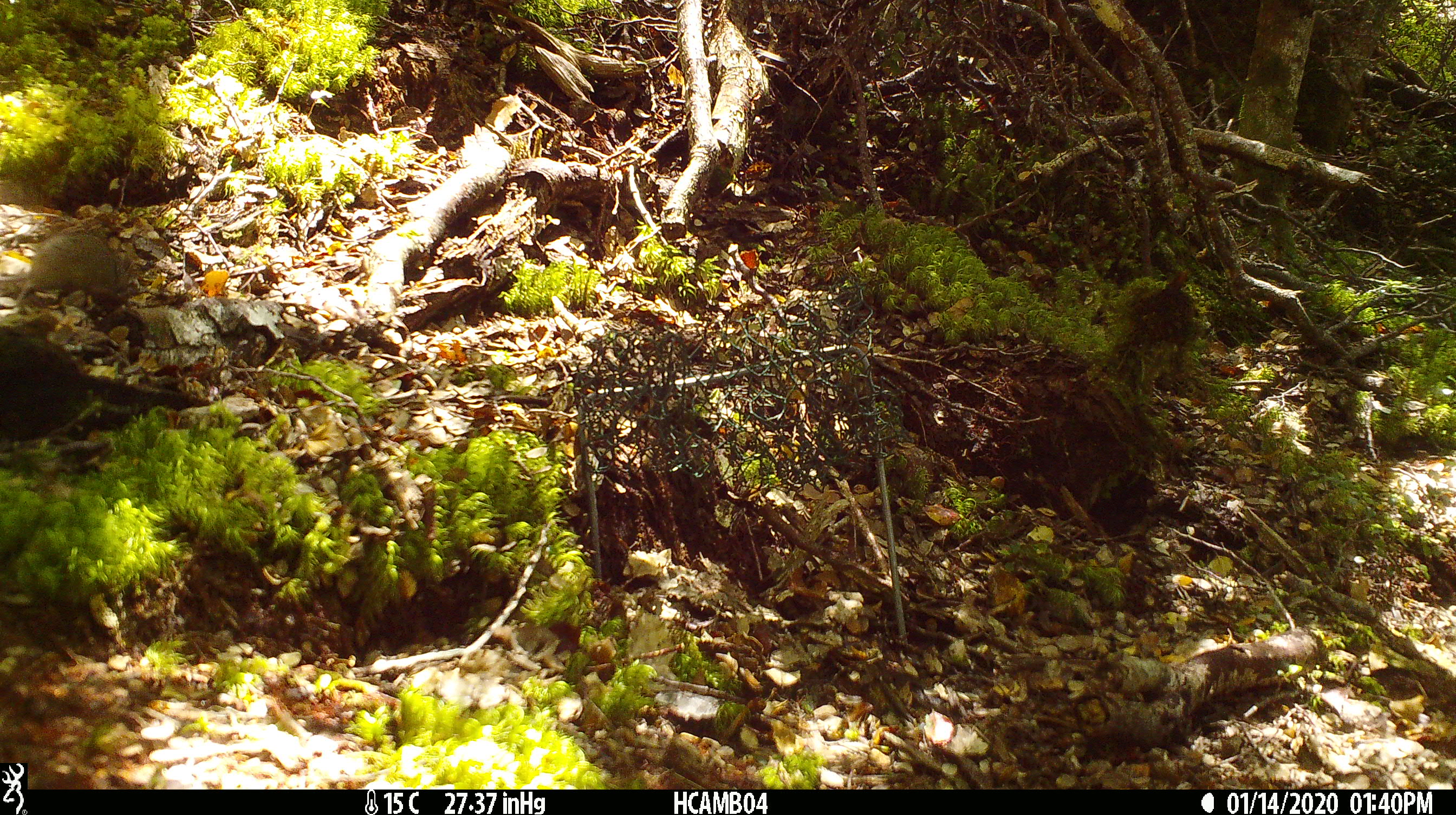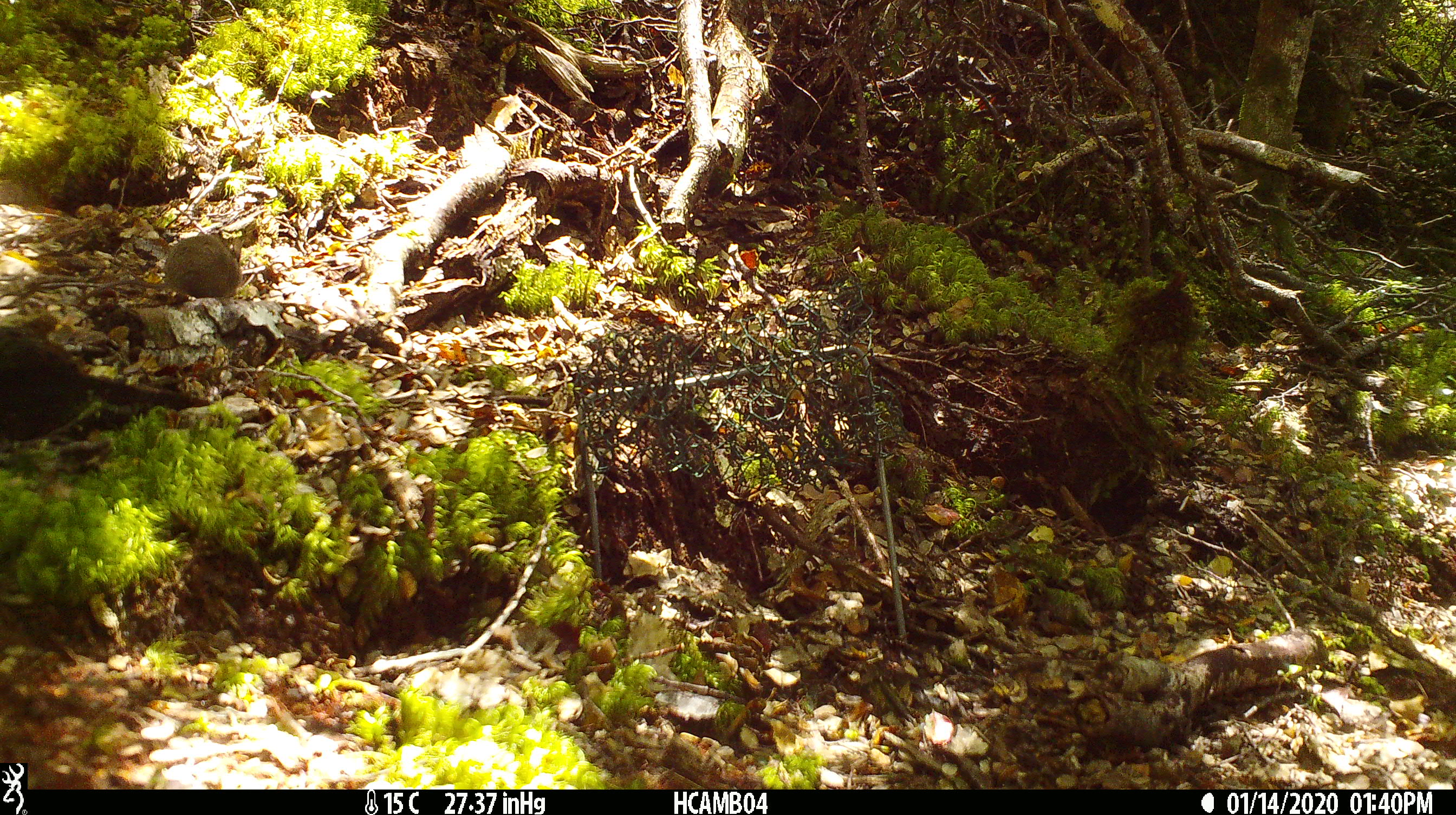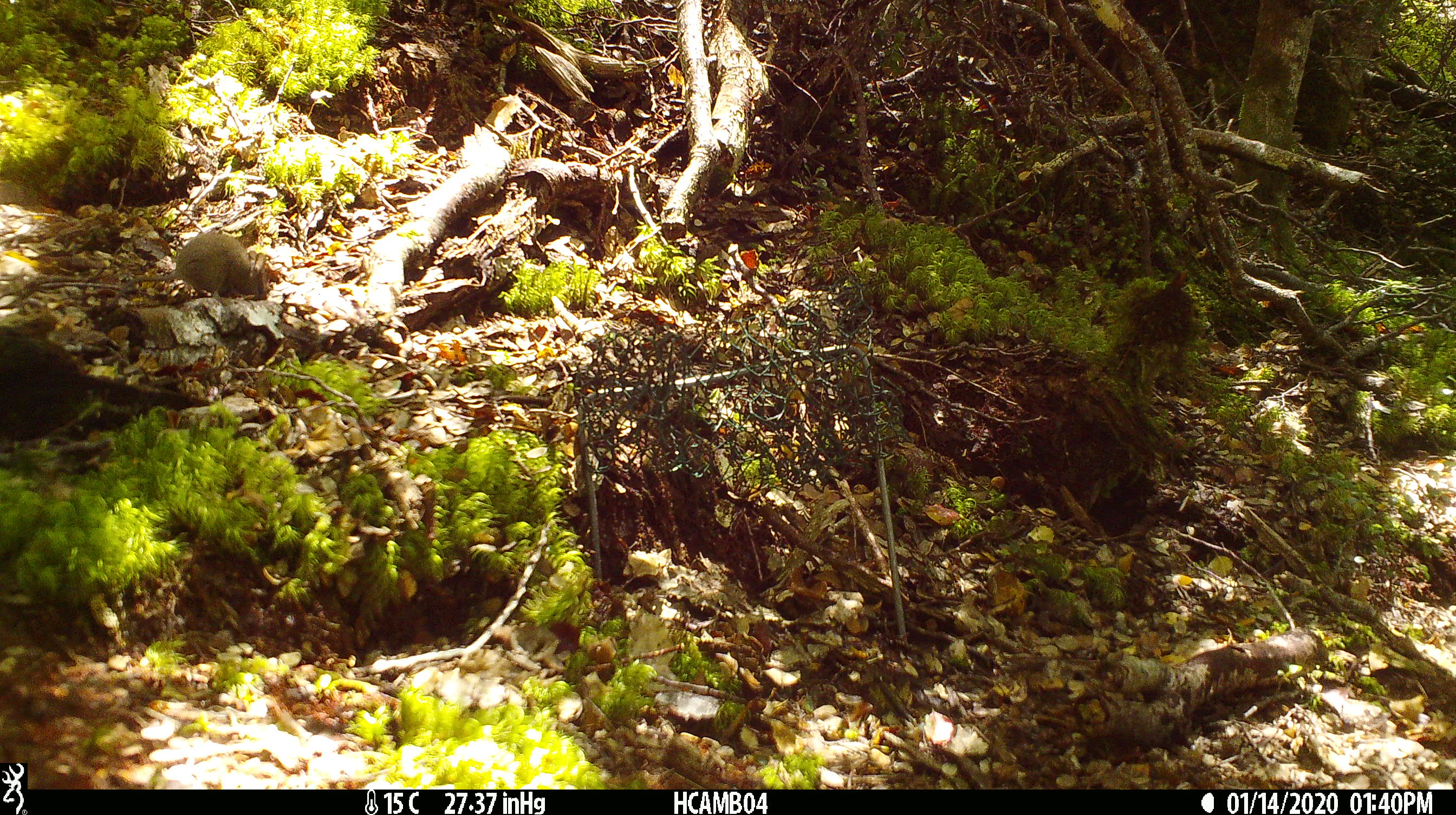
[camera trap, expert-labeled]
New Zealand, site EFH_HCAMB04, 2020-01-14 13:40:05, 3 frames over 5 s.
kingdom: Animalia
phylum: Chordata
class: Mammalia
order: Rodentia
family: Muridae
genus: Mus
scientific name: Mus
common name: mouse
Mouse (Mus).